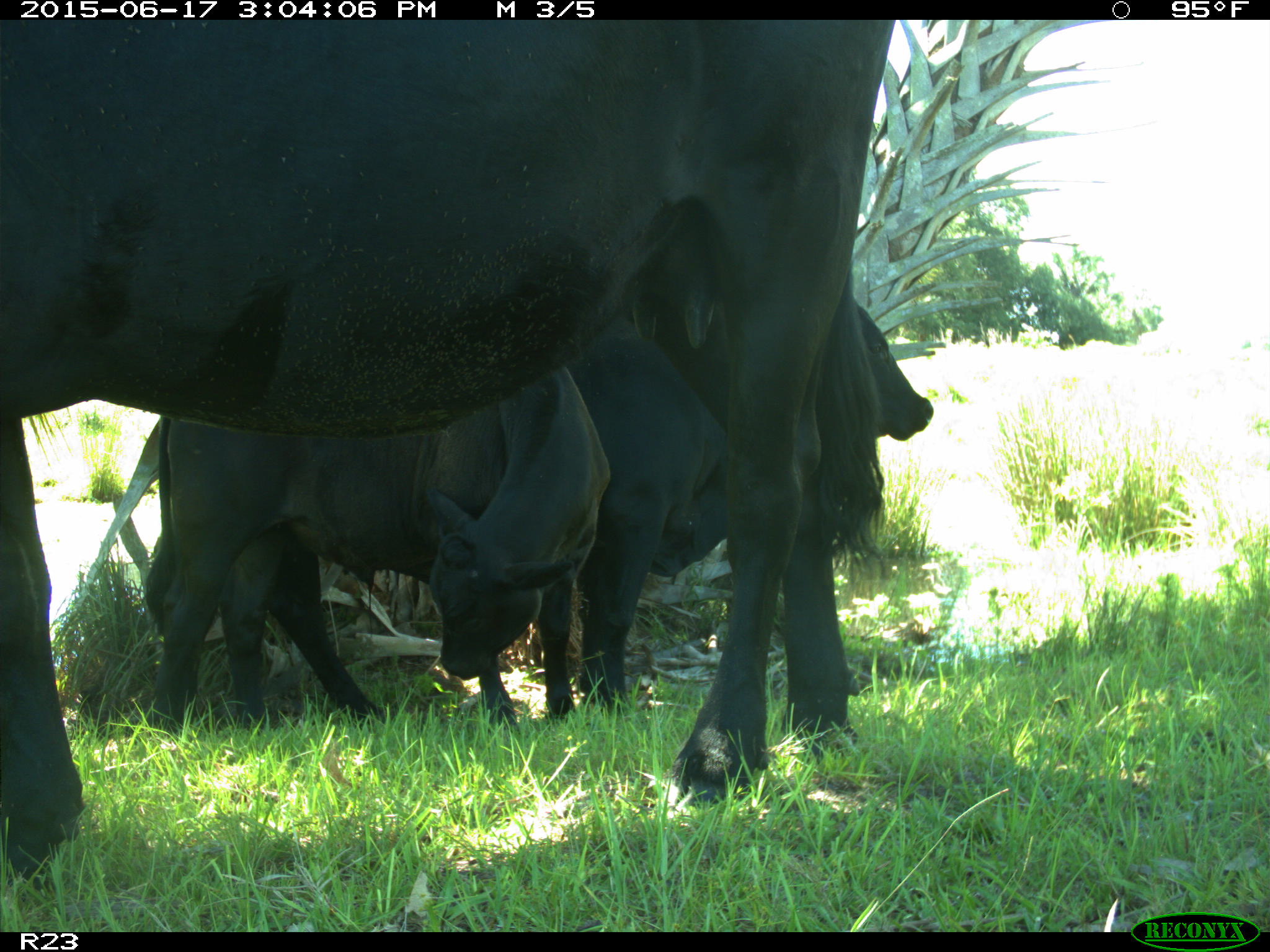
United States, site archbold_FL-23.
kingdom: Animalia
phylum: Chordata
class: Mammalia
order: Artiodactyla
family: Bovidae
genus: Bos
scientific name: Bos taurus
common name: domestic cow